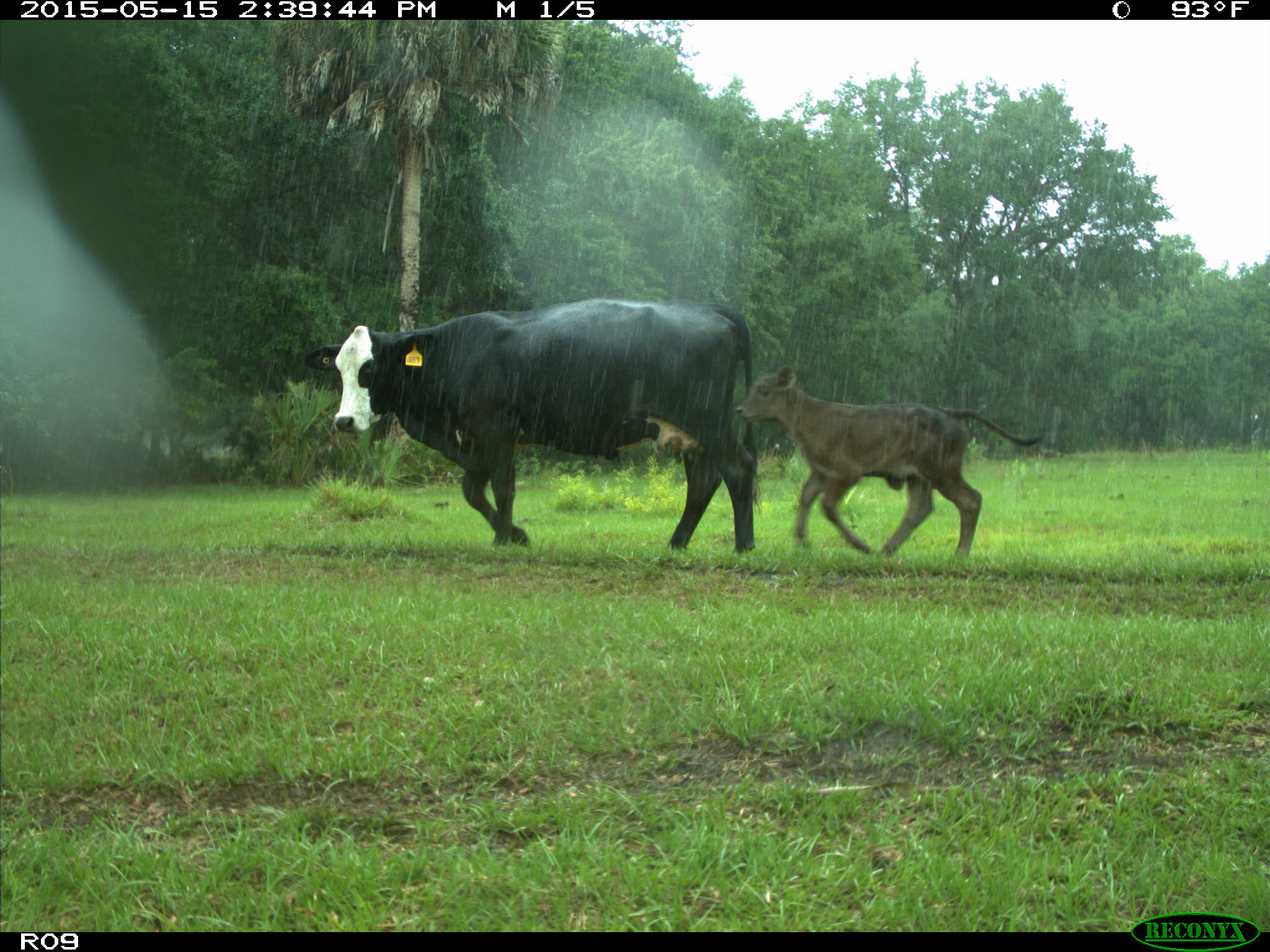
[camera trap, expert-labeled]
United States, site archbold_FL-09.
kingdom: Animalia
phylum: Chordata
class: Mammalia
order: Artiodactyla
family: Bovidae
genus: Bos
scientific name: Bos taurus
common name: domestic cow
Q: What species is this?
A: Bos taurus (domestic cow).